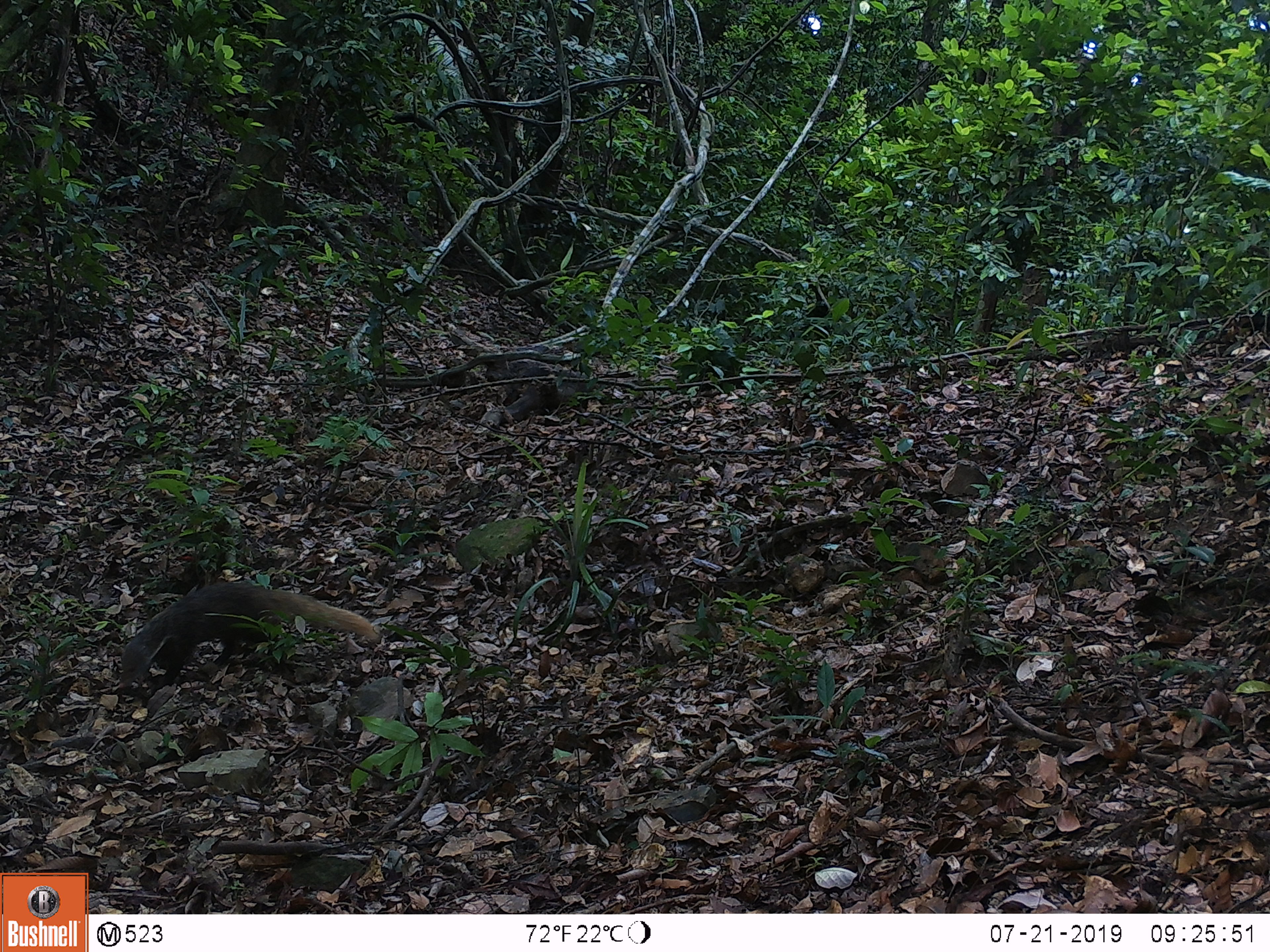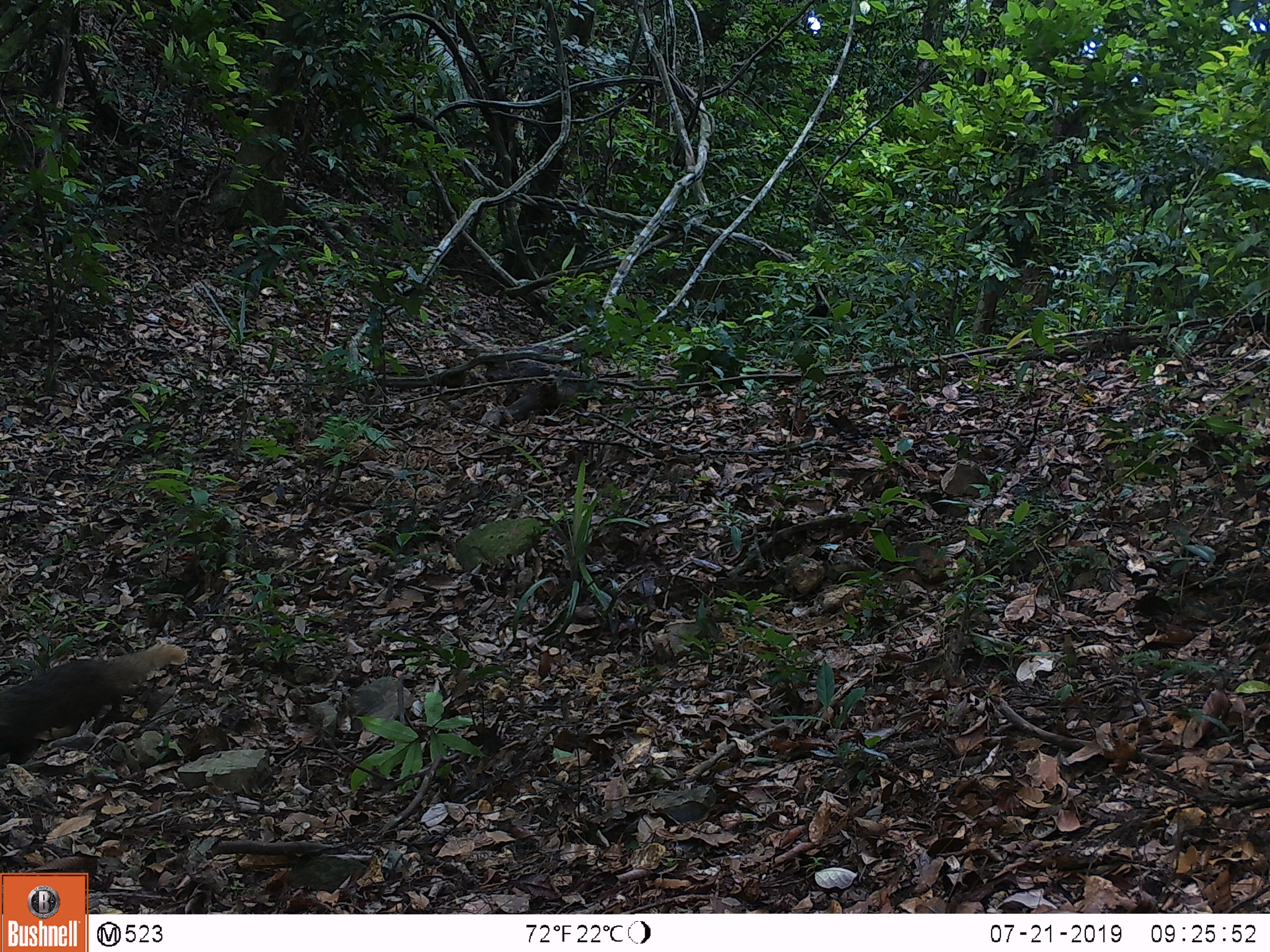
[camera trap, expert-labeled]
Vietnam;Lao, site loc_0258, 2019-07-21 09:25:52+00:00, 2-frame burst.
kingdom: Animalia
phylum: Chordata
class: Mammalia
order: Carnivora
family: Herpestidae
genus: Urva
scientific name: Urva urva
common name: crab-eating mongoose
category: crab eating mongoose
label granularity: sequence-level